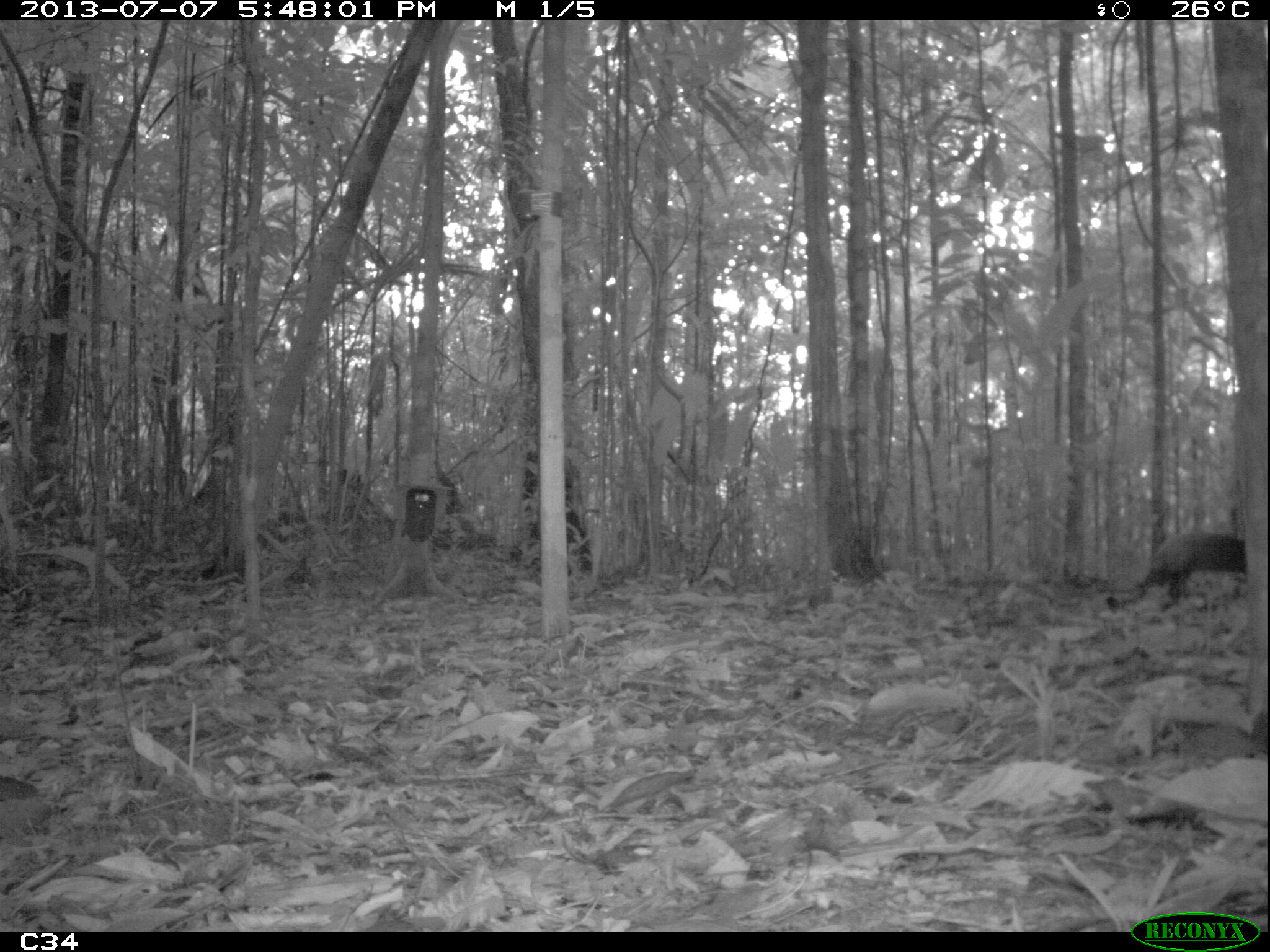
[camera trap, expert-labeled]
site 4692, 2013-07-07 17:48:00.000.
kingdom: Animalia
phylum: Chordata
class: Mammalia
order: Rodentia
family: Dasyproctidae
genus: Dasyprocta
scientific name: Dasyprocta leporina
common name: red-rumped agouti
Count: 1.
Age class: adult.